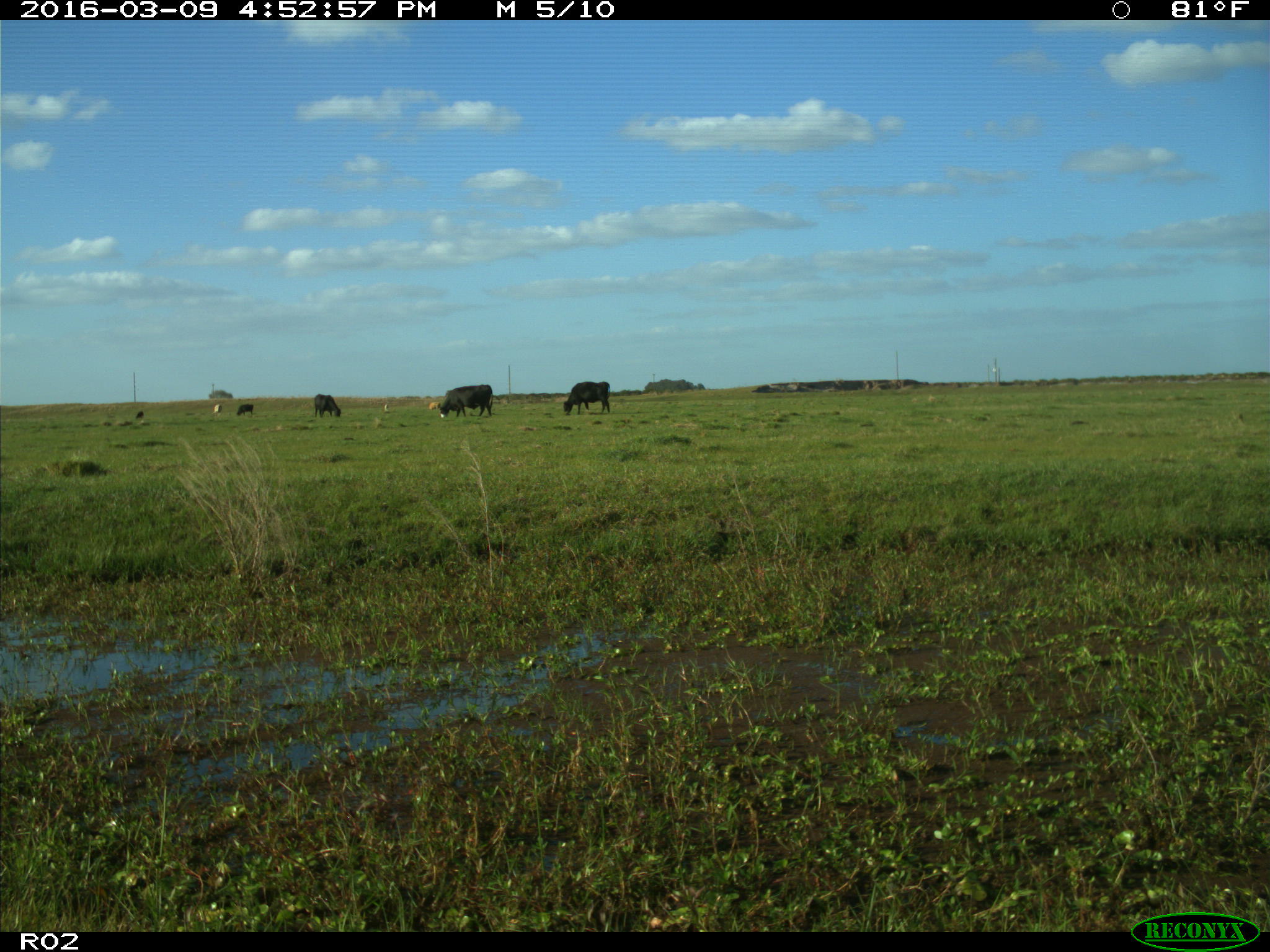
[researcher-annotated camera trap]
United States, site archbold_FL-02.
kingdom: Animalia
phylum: Chordata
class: Mammalia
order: Artiodactyla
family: Bovidae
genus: Bos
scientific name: Bos taurus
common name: domestic cow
Bos taurus (domestic cow).